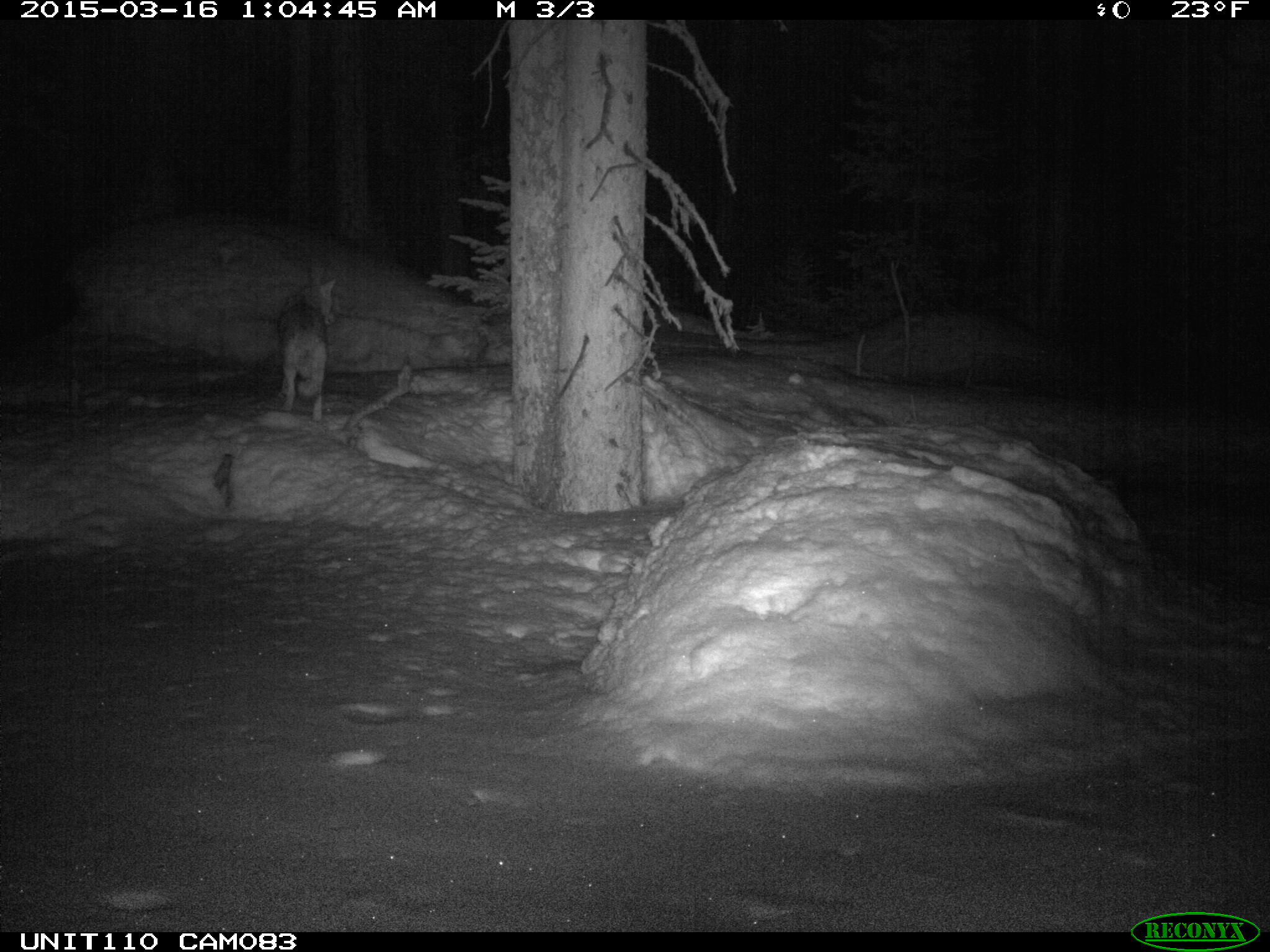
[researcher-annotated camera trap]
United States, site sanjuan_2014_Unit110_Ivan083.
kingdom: Animalia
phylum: Chordata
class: Mammalia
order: Carnivora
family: Canidae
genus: Canis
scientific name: Canis latrans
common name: coyote